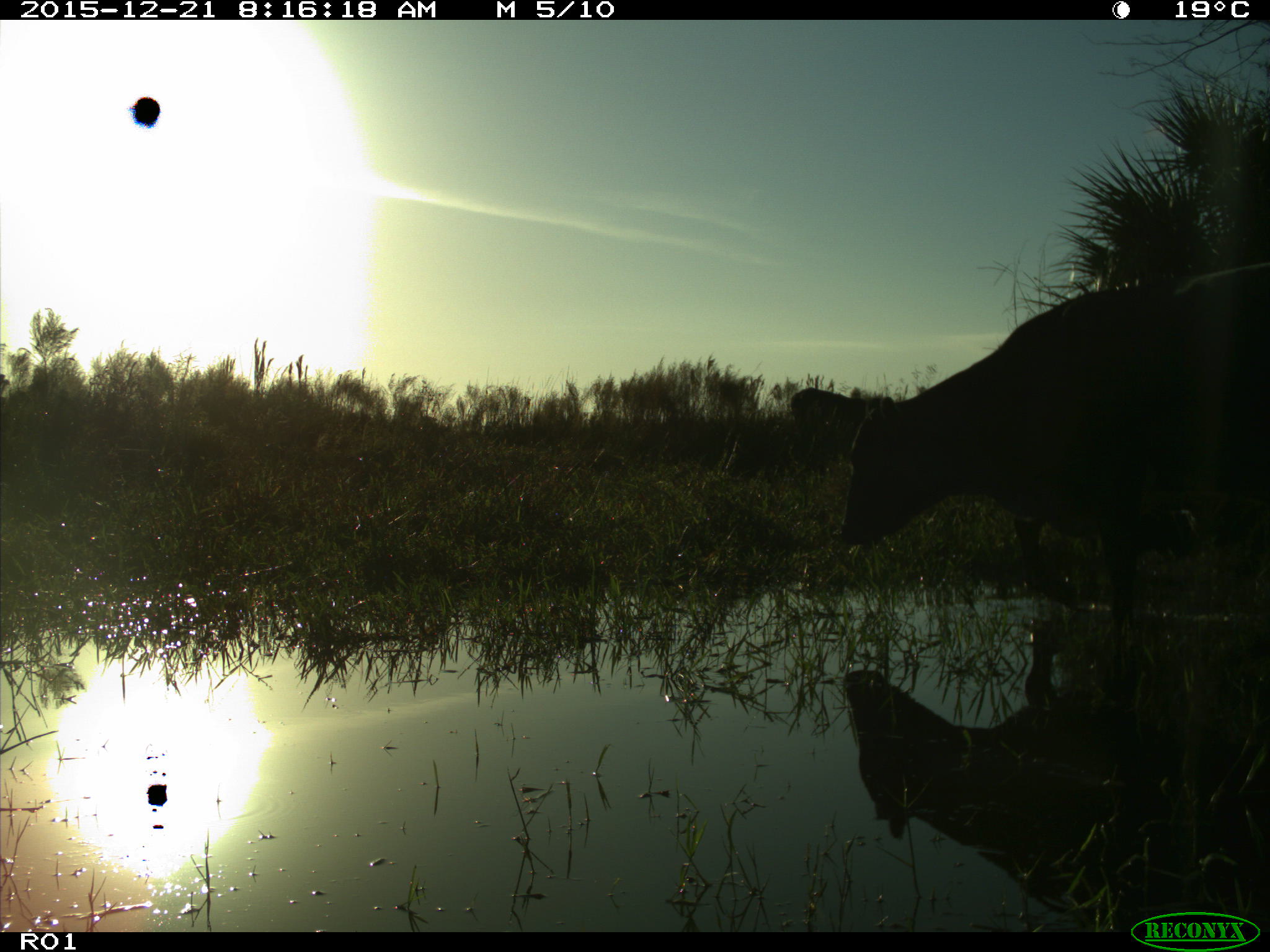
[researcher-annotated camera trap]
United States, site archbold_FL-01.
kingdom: Animalia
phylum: Chordata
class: Mammalia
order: Artiodactyla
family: Bovidae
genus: Bos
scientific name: Bos taurus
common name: domestic cow